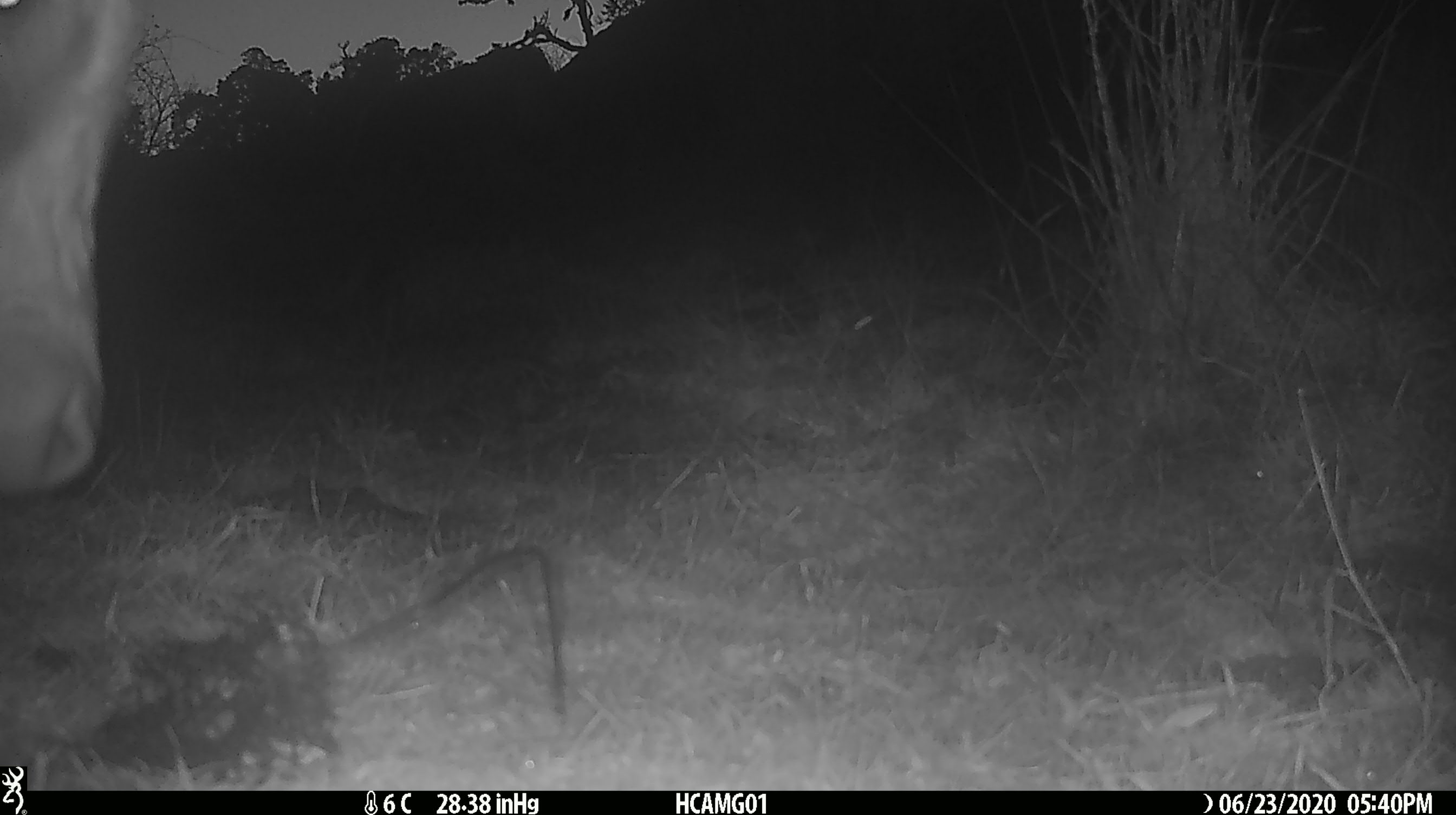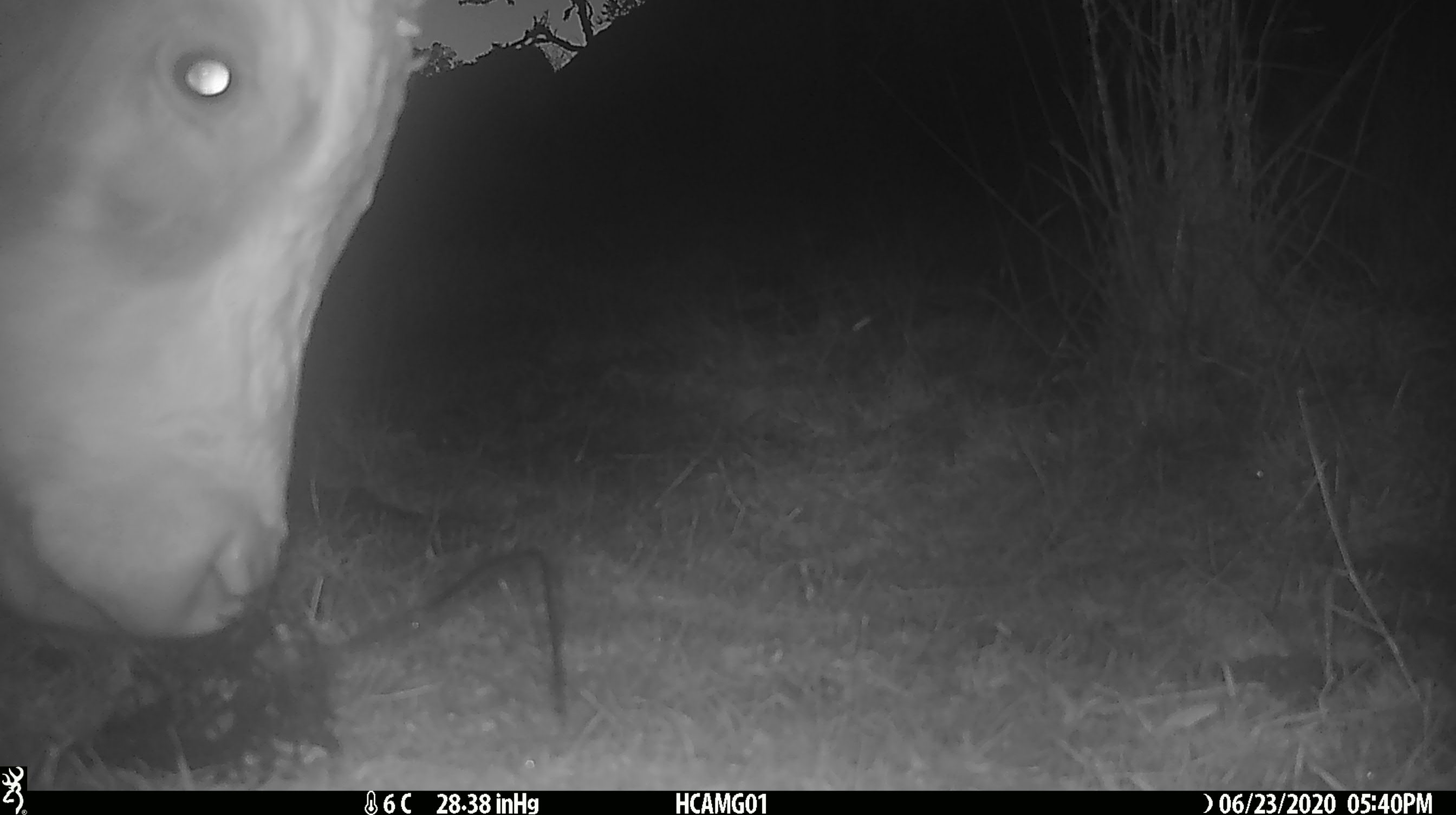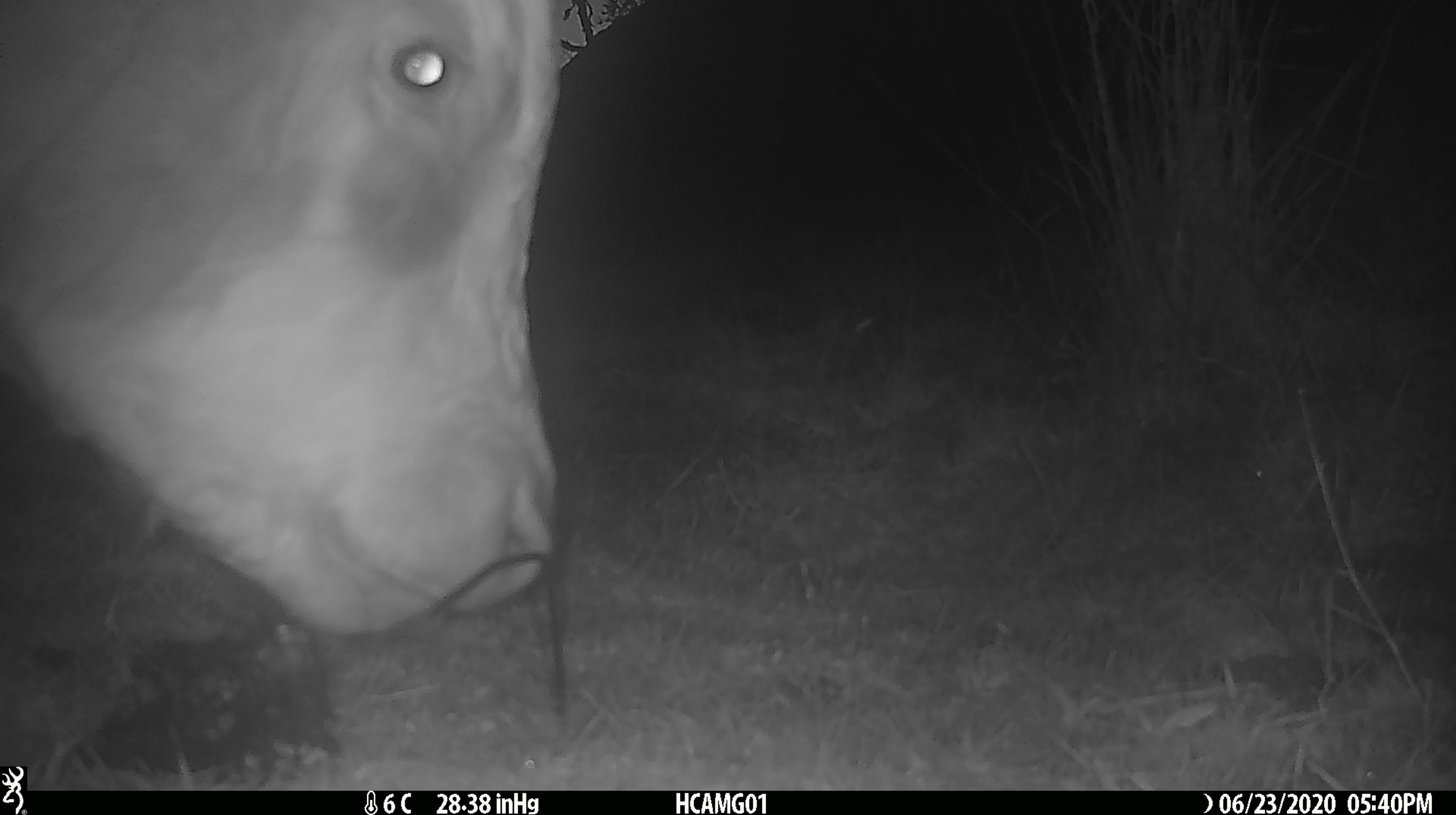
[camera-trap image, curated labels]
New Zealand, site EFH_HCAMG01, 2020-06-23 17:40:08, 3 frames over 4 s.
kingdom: Animalia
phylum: Chordata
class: Mammalia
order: Artiodactyla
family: Bovidae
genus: Bos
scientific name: Bos taurus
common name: domestic cow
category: cow